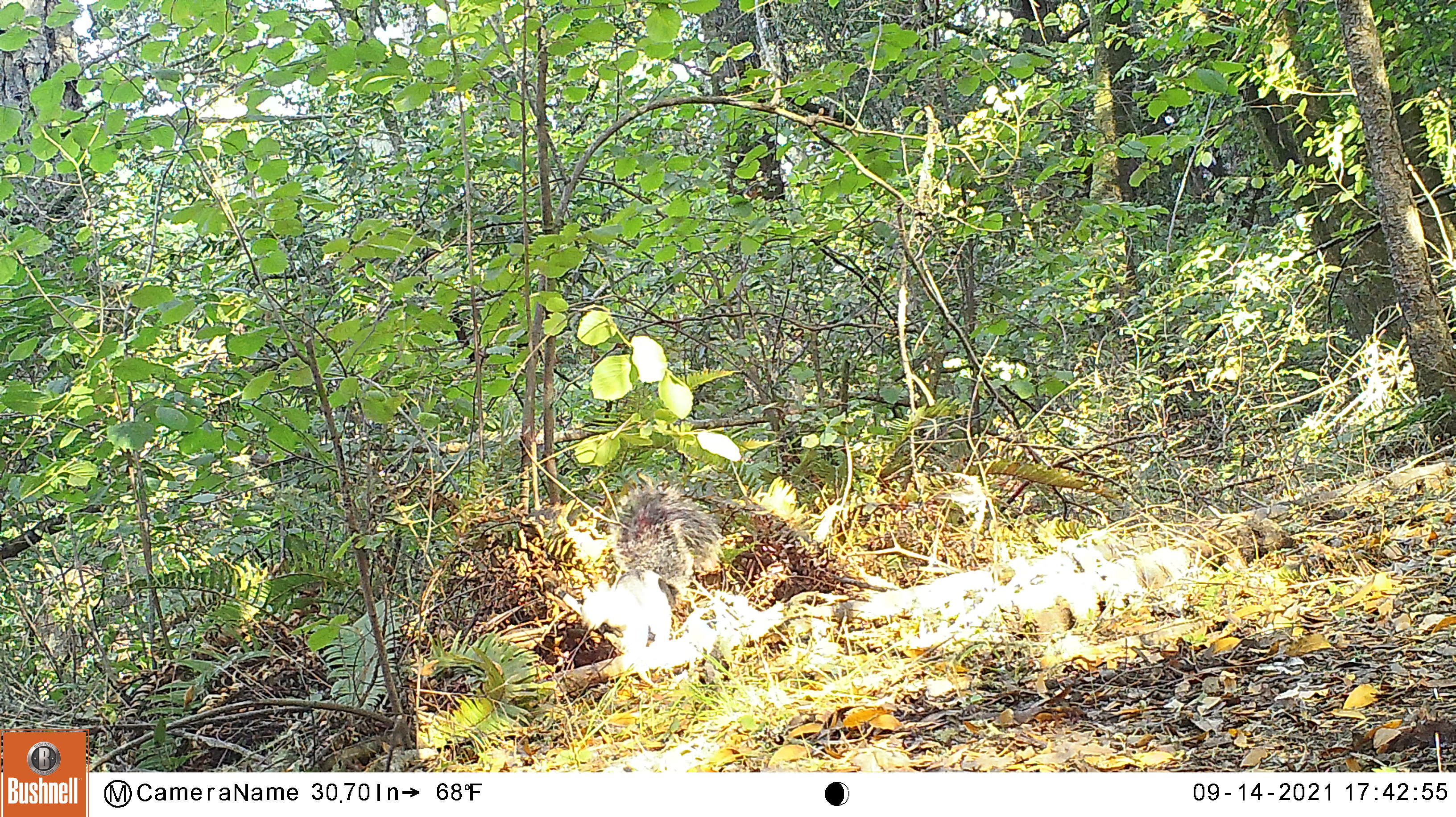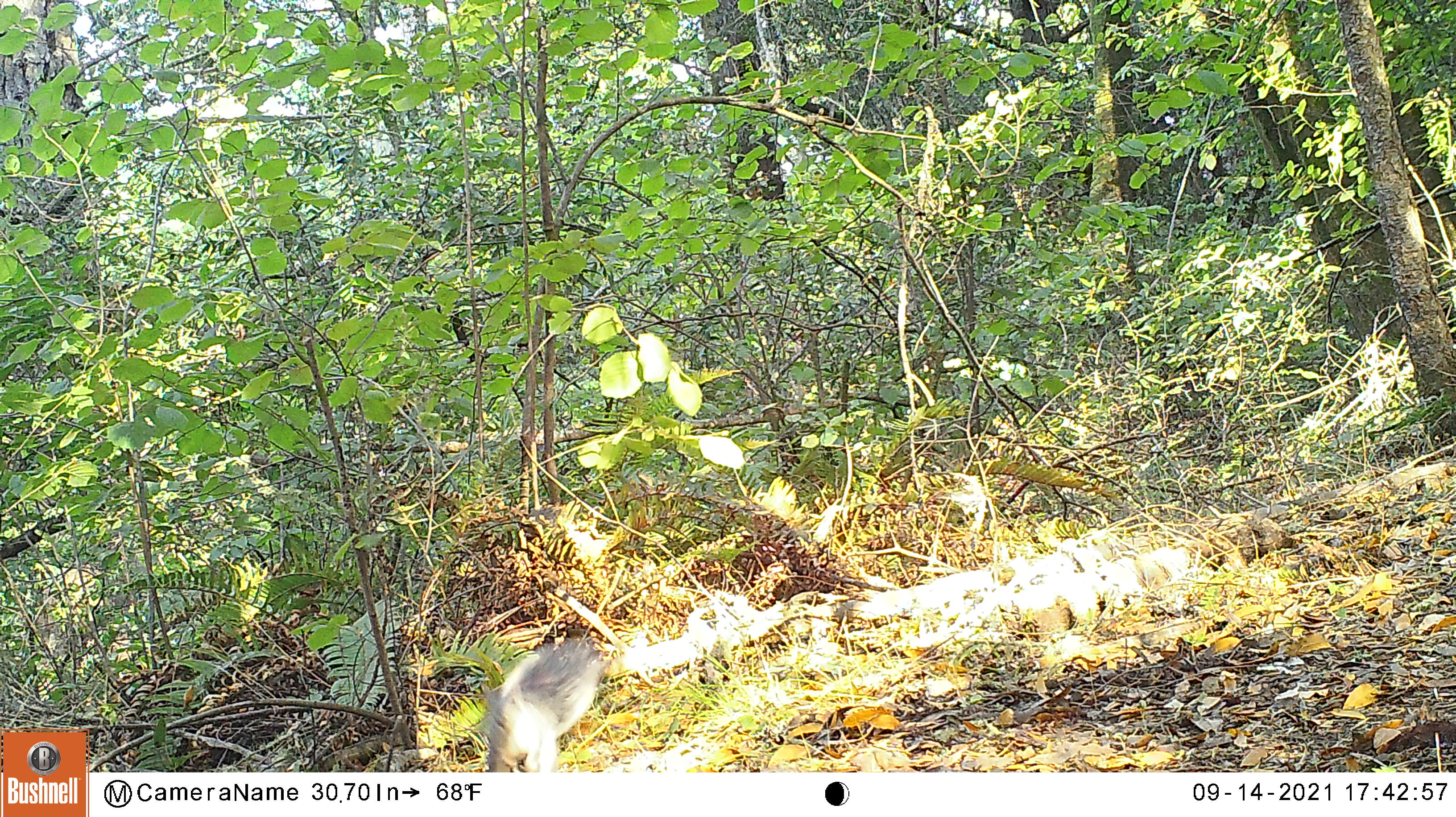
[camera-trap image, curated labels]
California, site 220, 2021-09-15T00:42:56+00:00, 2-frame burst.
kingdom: Animalia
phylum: Chordata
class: Mammalia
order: Rodentia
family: Sciuridae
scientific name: Sciuridae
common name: squirrel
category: unknown squirrel